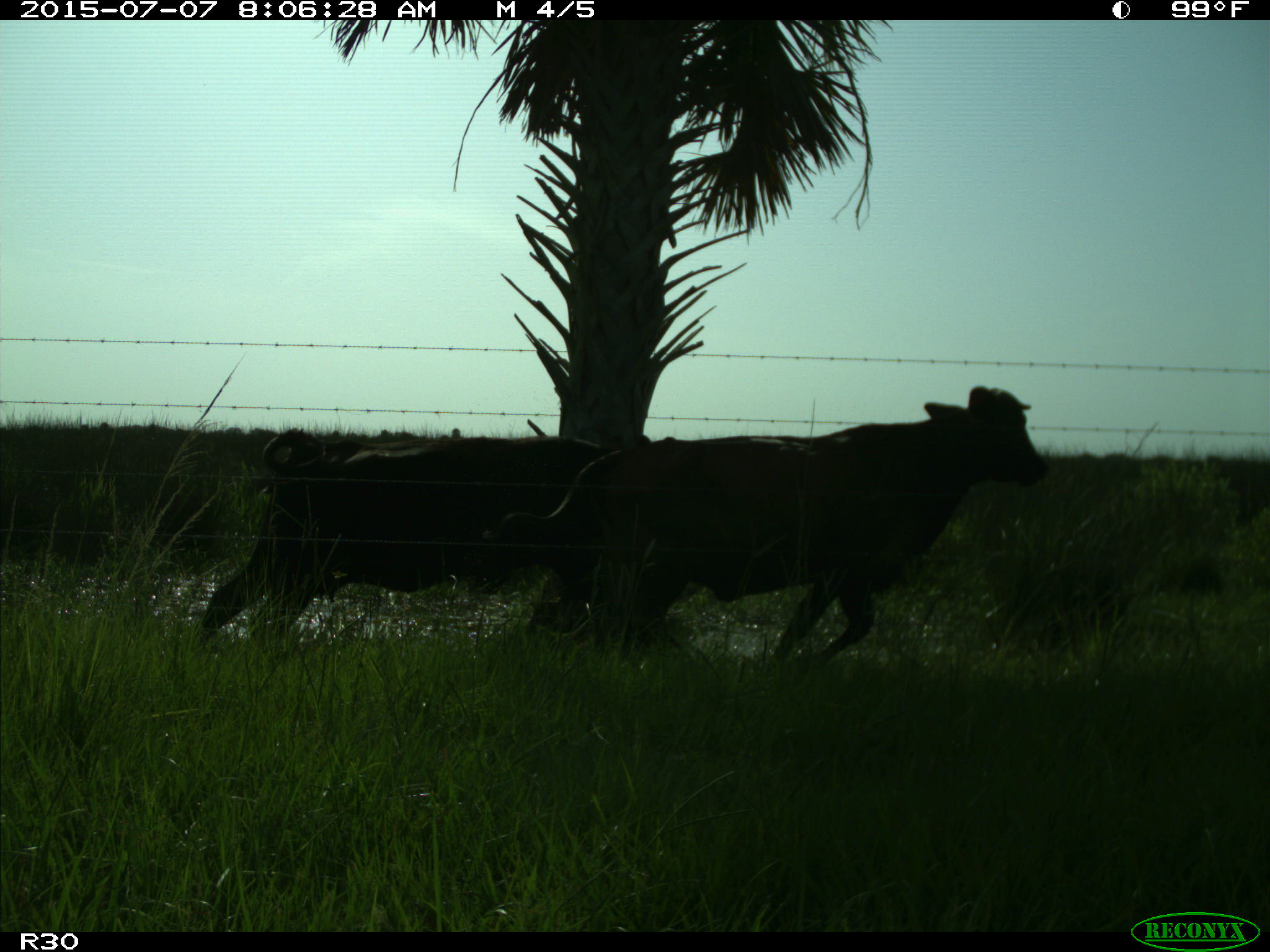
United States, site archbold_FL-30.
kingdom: Animalia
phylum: Chordata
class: Mammalia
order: Artiodactyla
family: Bovidae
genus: Bos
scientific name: Bos taurus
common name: domestic cow